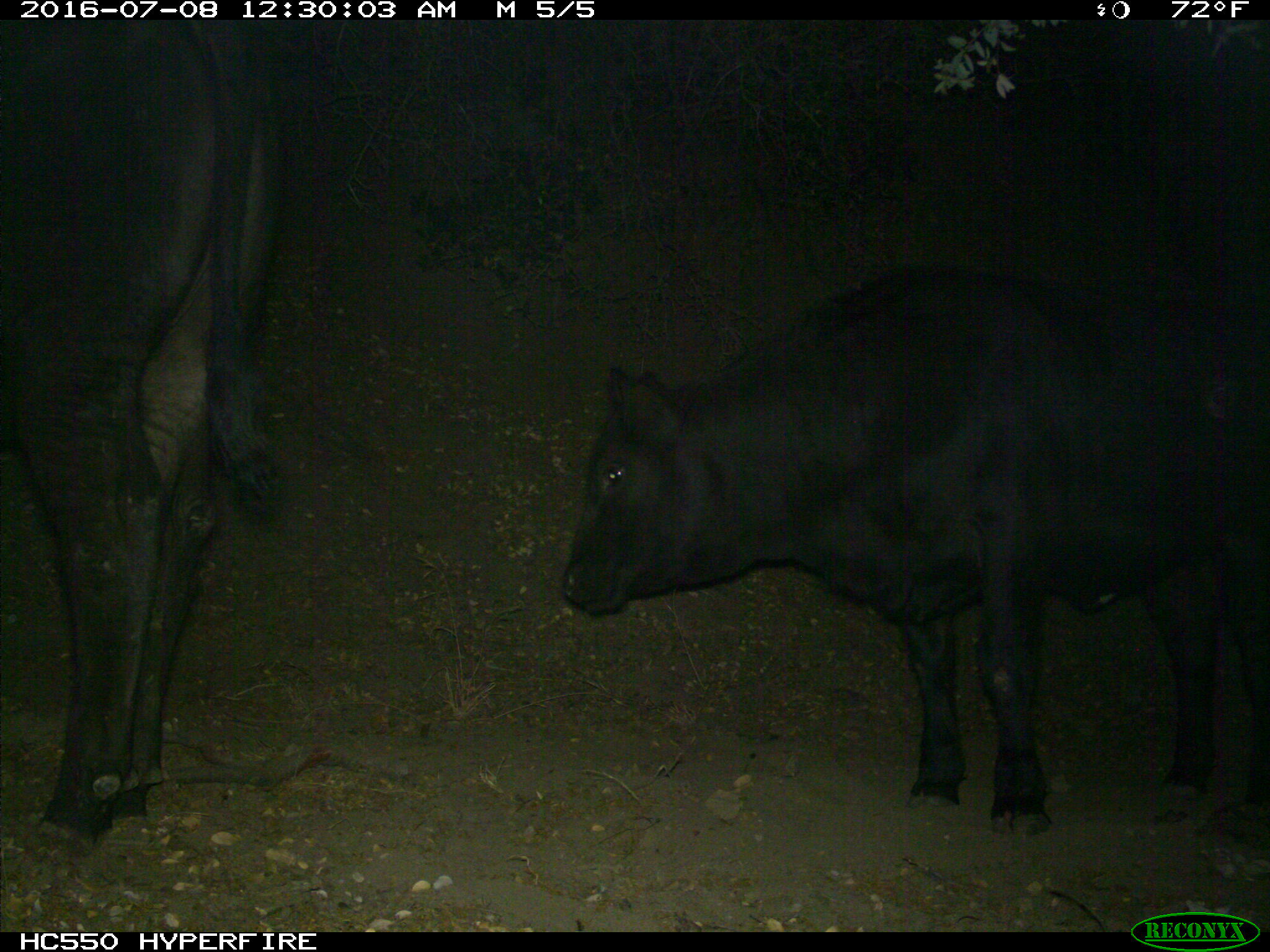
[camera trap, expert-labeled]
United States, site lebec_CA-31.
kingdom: Animalia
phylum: Chordata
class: Mammalia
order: Artiodactyla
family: Bovidae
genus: Bos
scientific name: Bos taurus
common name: domestic cow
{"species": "Bos taurus (domestic cow)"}